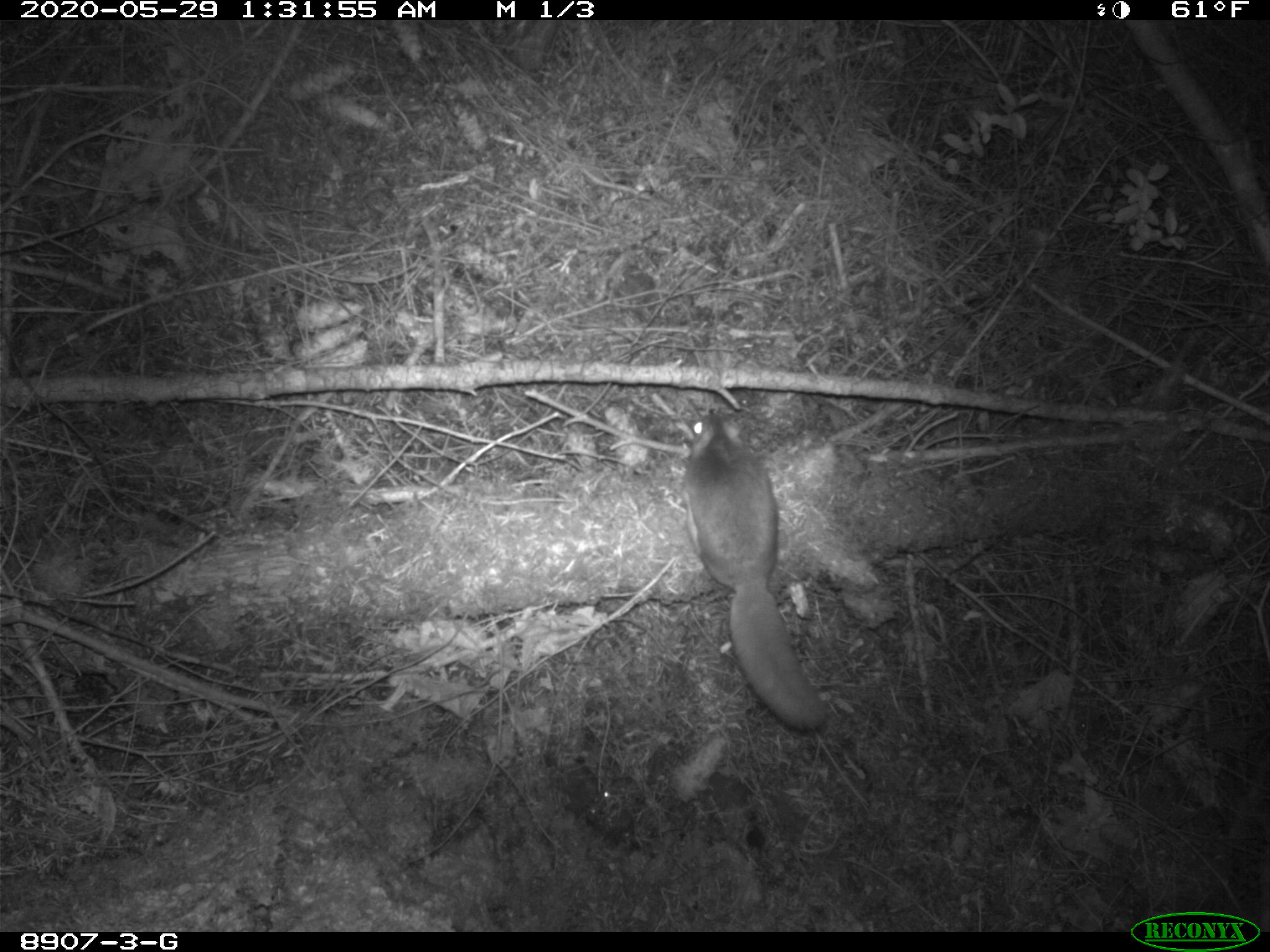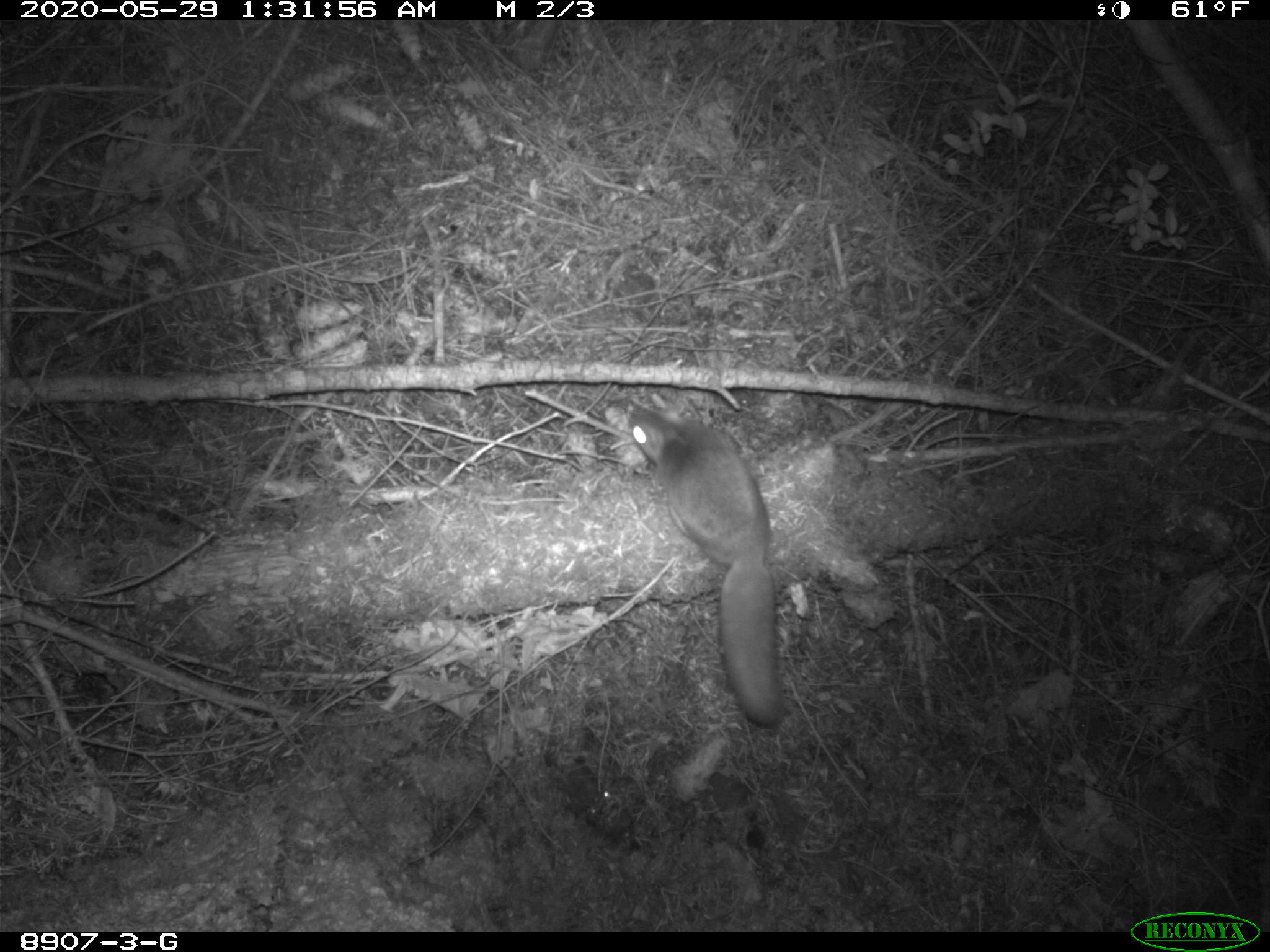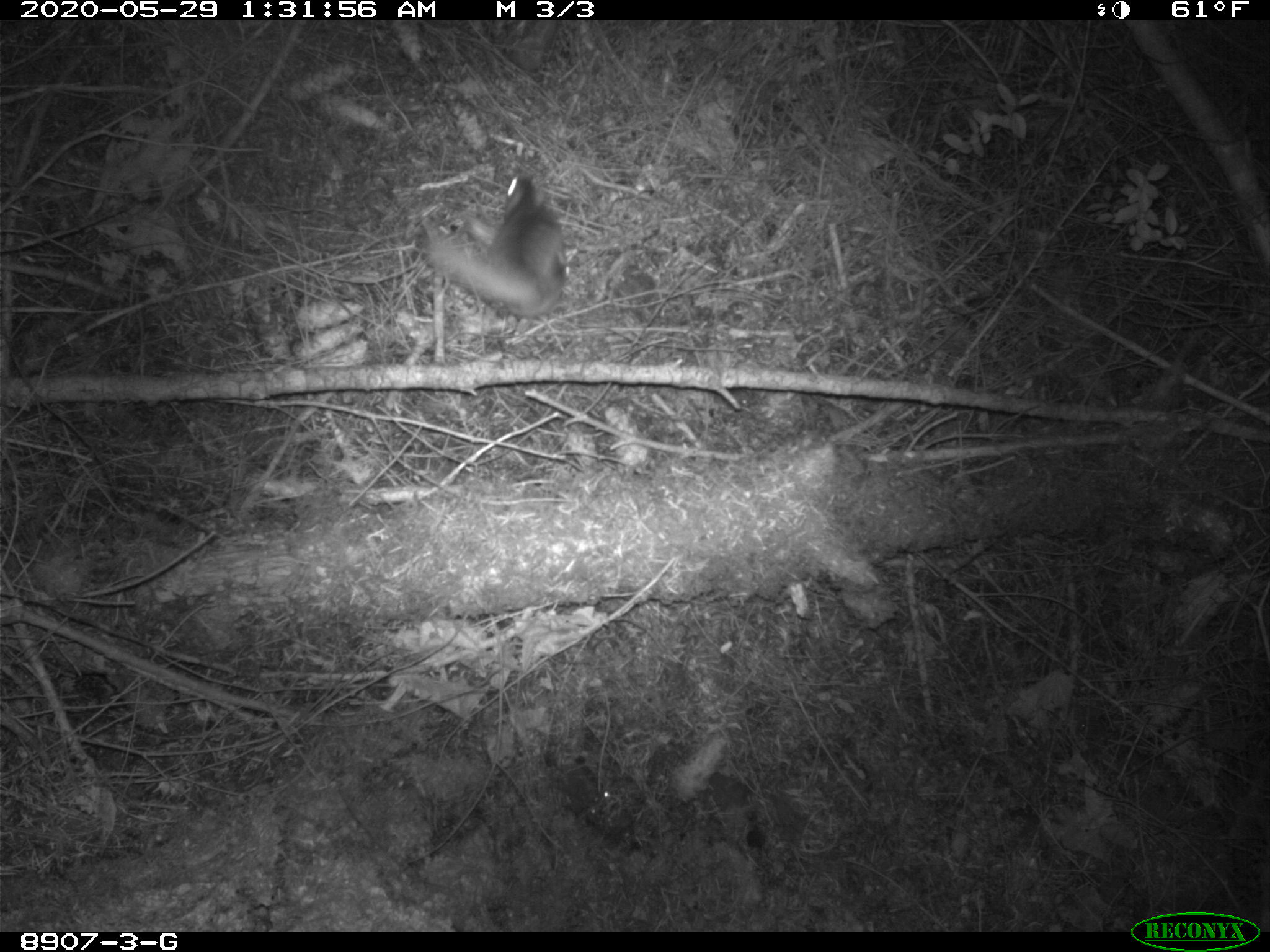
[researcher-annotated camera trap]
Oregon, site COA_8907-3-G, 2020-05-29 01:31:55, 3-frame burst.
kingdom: Animalia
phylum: Chordata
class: Mammalia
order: Rodentia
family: Sciuridae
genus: Glaucomys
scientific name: Glaucomys oregonensis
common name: humboldt's flying squirrel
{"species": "humboldt's flying squirrel (Glaucomys oregonensis)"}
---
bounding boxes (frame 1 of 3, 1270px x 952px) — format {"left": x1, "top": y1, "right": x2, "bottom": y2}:
humboldt's flying squirrel: {"left": 675, "top": 407, "right": 836, "bottom": 745}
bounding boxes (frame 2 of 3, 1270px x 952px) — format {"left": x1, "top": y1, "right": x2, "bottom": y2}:
humboldt's flying squirrel: {"left": 618, "top": 396, "right": 798, "bottom": 739}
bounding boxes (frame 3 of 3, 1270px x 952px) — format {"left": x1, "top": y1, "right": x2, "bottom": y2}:
humboldt's flying squirrel: {"left": 416, "top": 159, "right": 574, "bottom": 324}